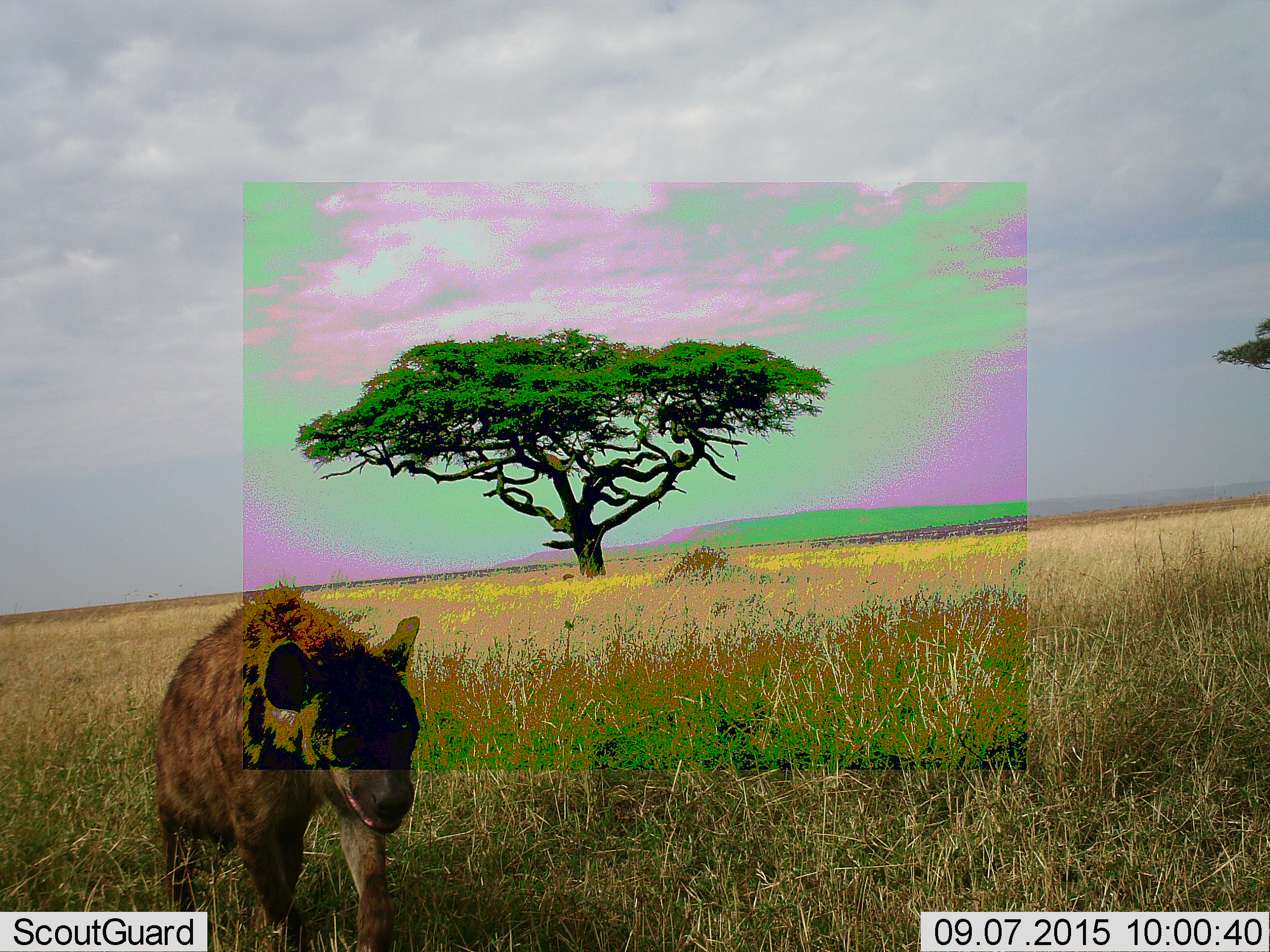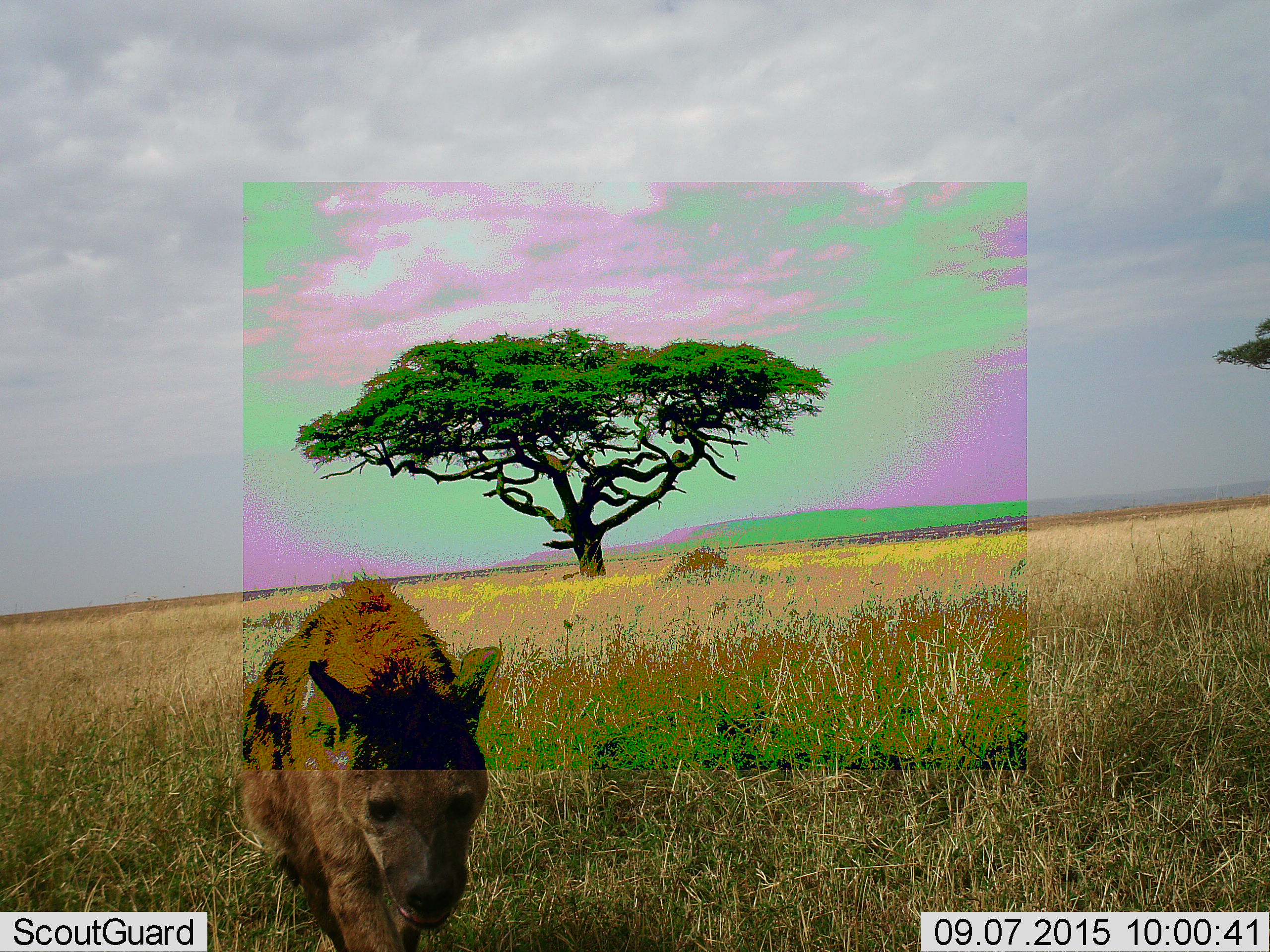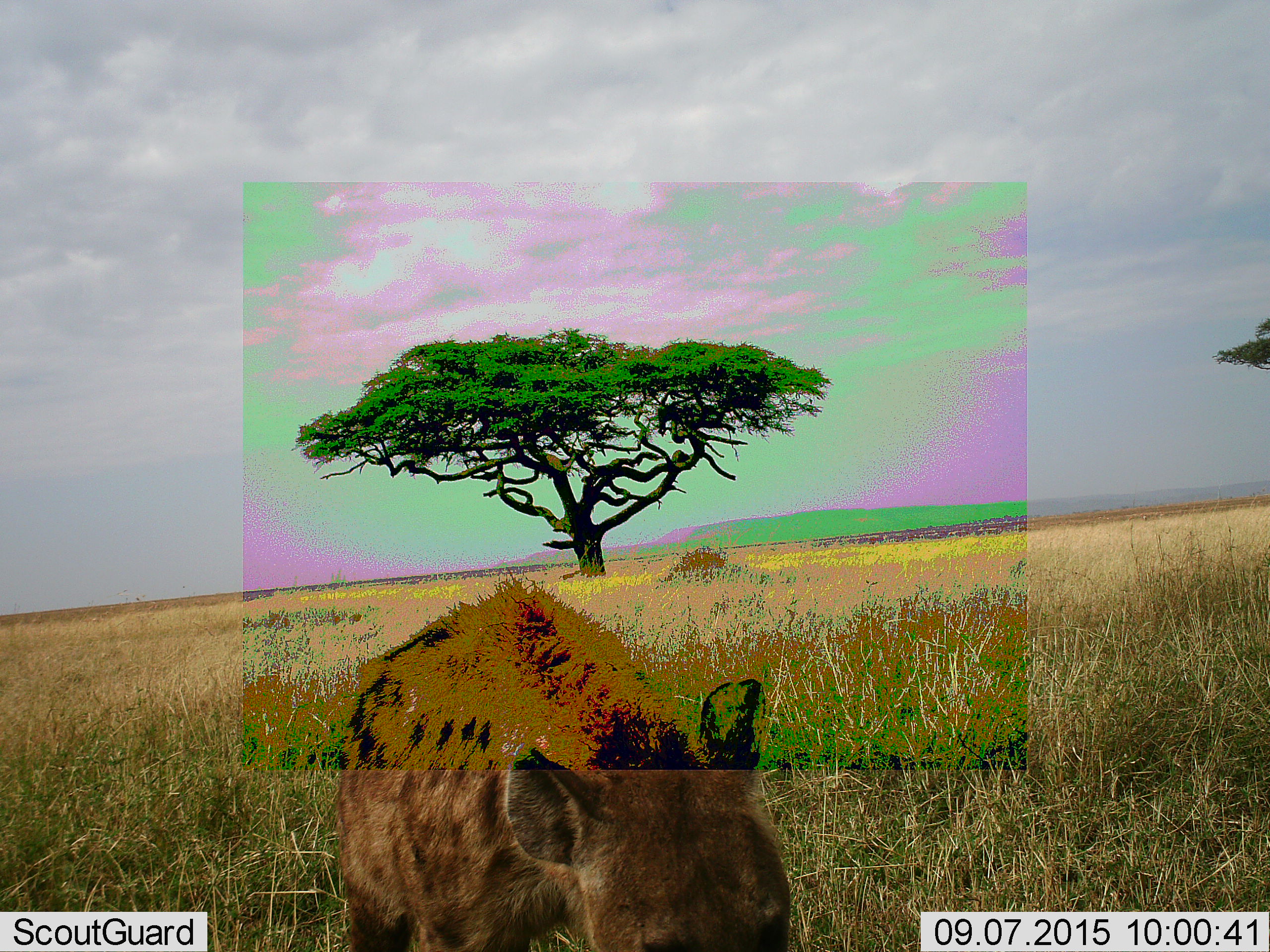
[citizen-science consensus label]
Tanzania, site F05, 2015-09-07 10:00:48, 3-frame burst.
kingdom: Animalia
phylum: Chordata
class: Mammalia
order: Carnivora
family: Hyaenidae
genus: Crocuta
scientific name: Crocuta crocuta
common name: spotted hyena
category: hyenaspotted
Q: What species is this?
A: Hyenaspotted (spotted hyena) (Crocuta crocuta).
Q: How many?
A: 1.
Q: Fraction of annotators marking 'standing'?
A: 0%.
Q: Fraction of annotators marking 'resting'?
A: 0%.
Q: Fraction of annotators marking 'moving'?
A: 100%.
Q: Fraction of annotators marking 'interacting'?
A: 0%.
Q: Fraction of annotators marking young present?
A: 0%.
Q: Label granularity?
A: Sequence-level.